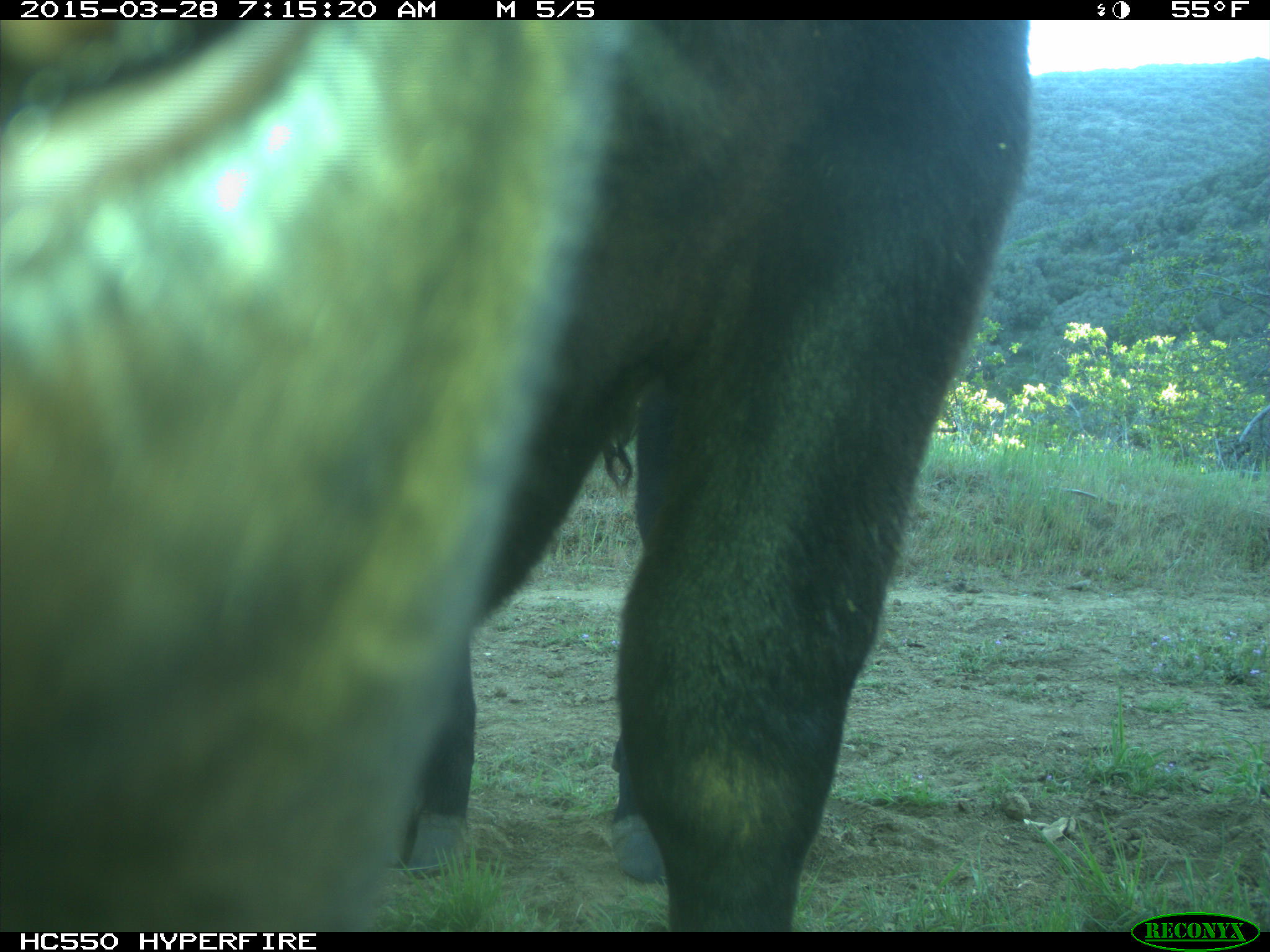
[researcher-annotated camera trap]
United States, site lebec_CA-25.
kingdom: Animalia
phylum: Chordata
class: Mammalia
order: Artiodactyla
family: Bovidae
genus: Bos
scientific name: Bos taurus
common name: domestic cow